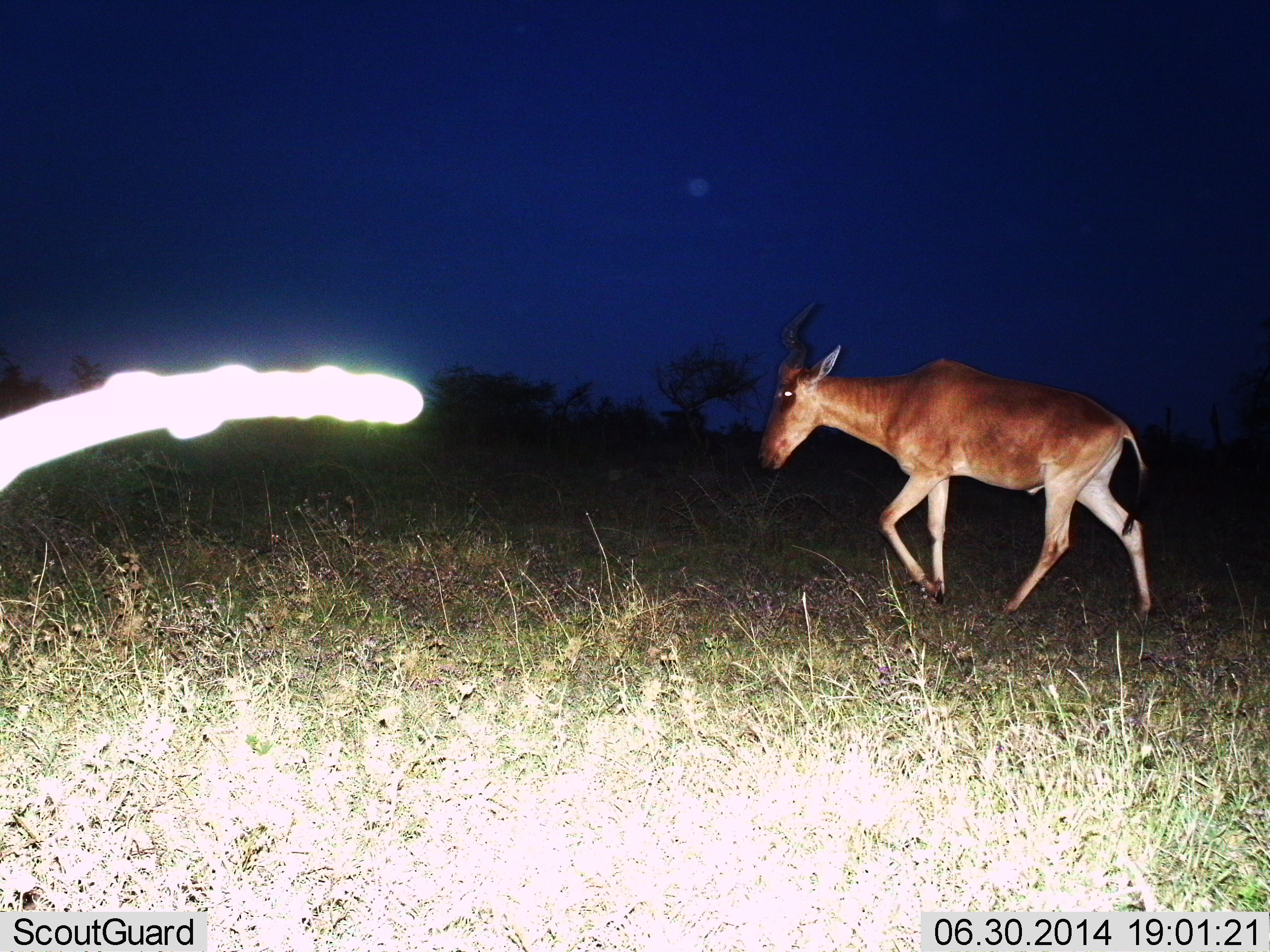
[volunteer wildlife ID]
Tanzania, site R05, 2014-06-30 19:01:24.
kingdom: Animalia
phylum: Chordata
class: Mammalia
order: Artiodactyla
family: Bovidae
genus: Alcelaphus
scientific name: Alcelaphus buselaphus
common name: hartebeest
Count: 1.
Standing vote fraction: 10%.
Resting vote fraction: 0%.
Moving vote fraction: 90%.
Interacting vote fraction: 0%.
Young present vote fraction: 0%.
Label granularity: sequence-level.